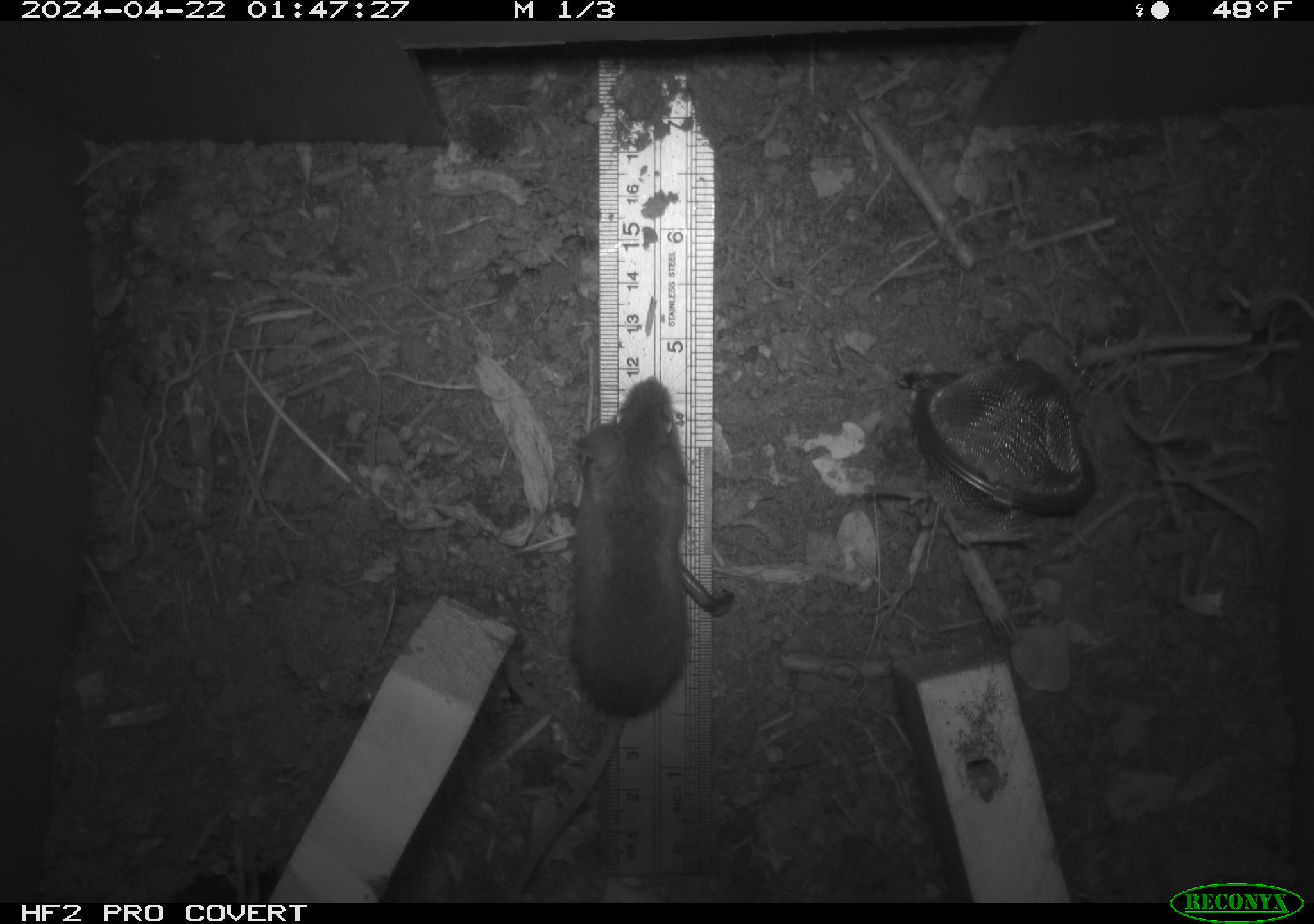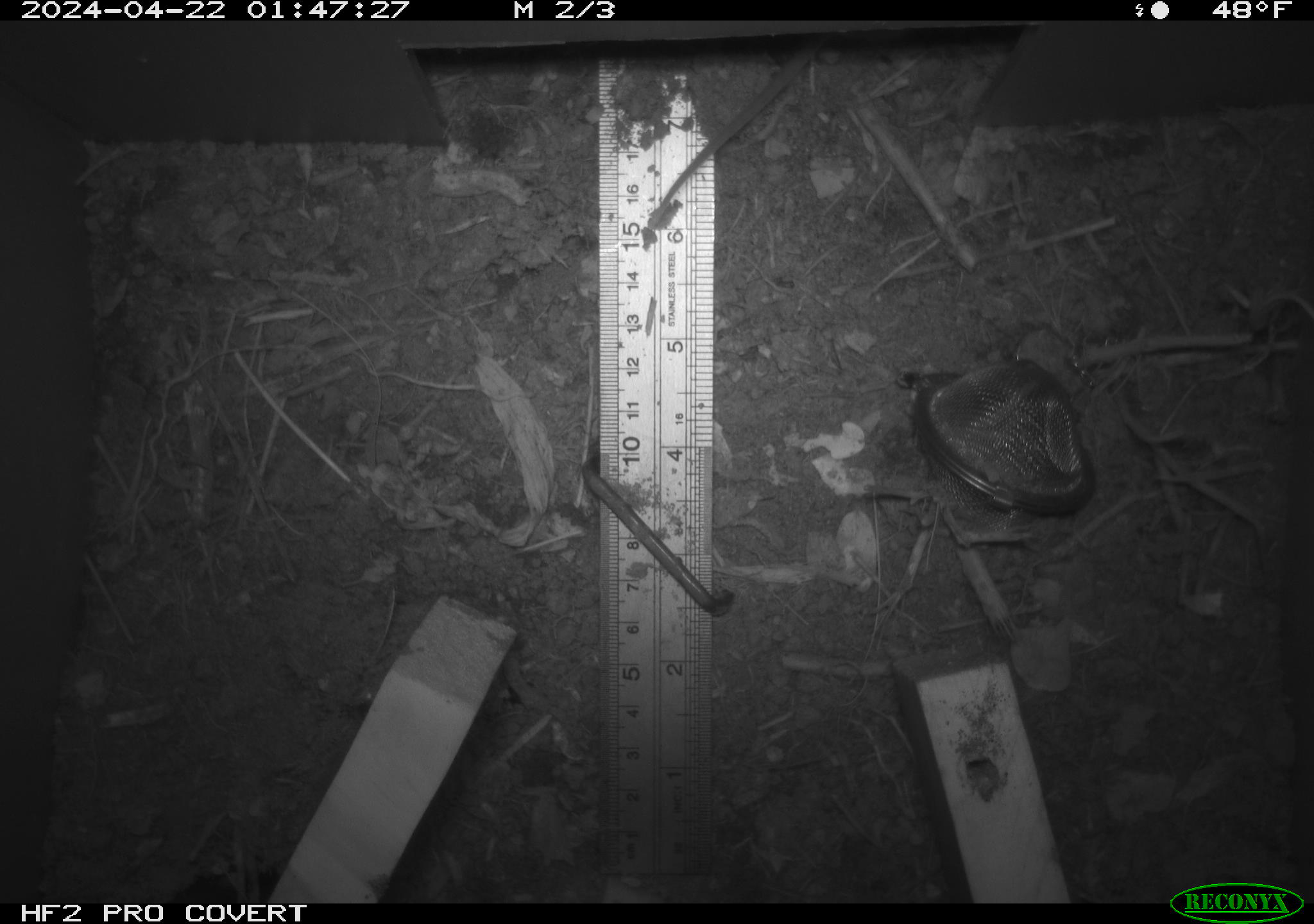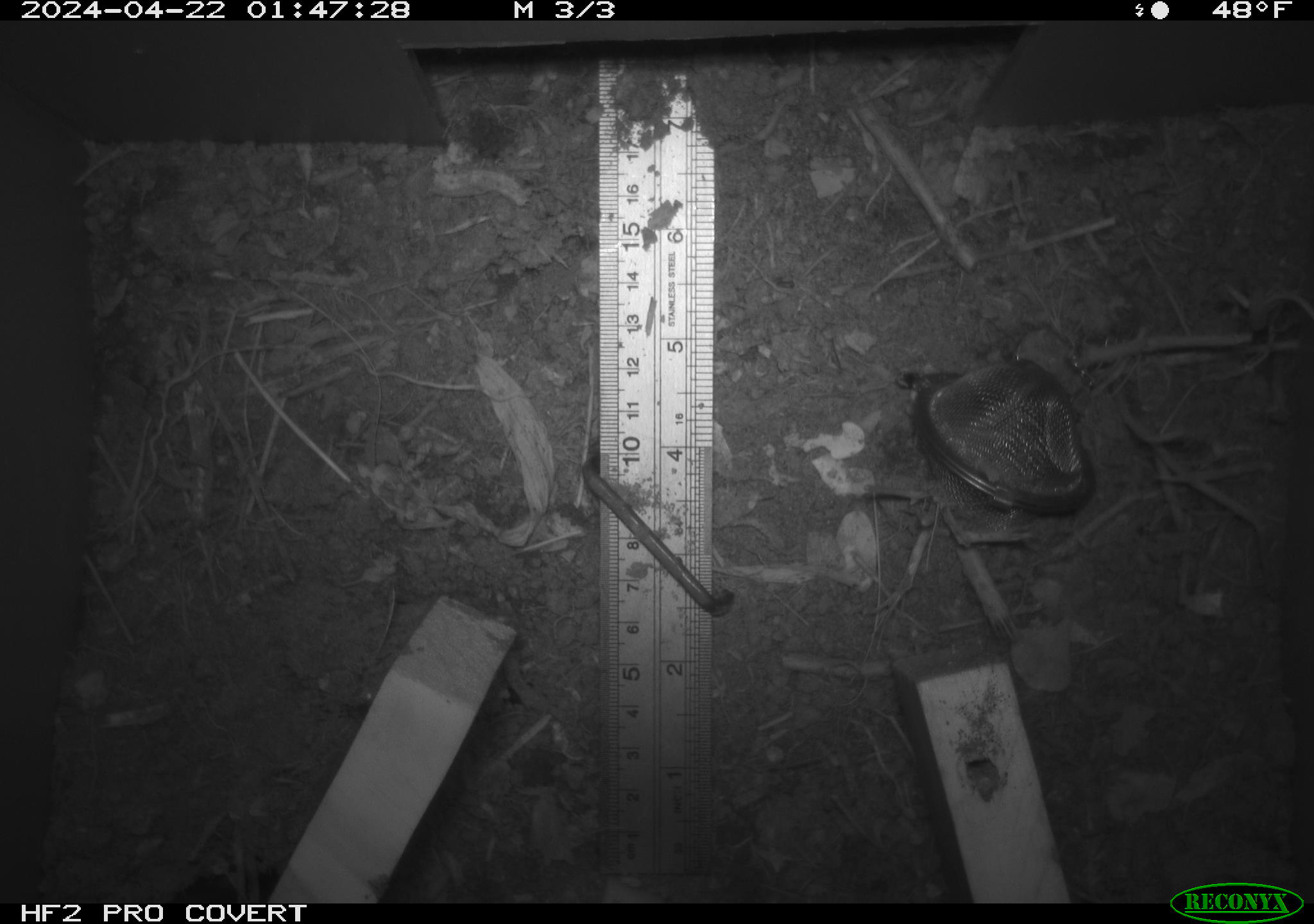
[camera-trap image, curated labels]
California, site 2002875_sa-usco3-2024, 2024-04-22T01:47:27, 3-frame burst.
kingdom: Animalia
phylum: Chordata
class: Mammalia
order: Rodentia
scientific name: Rodentia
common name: mouse species